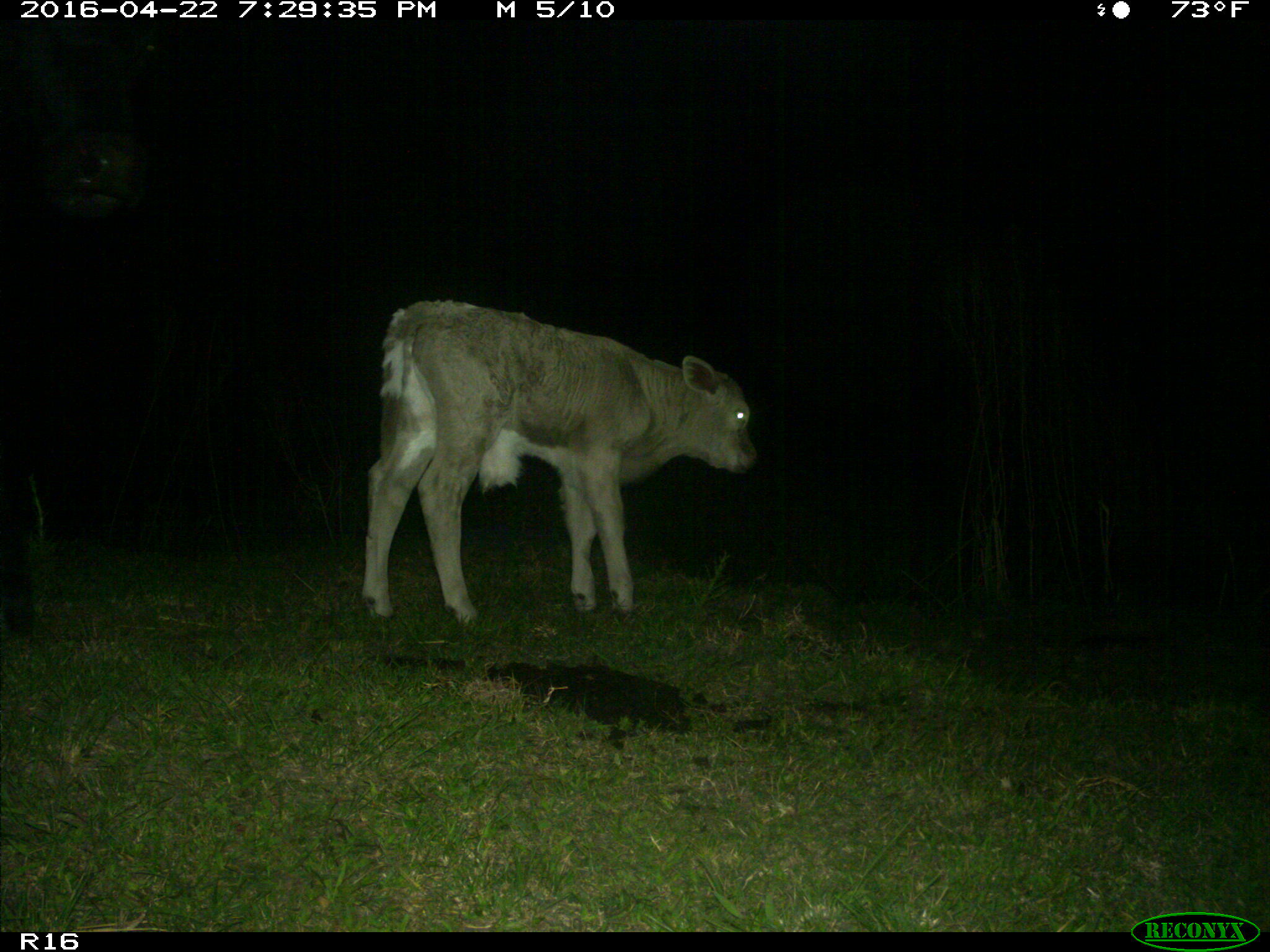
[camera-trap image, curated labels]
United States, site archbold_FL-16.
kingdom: Animalia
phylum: Chordata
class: Mammalia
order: Artiodactyla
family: Bovidae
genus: Bos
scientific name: Bos taurus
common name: domestic cow